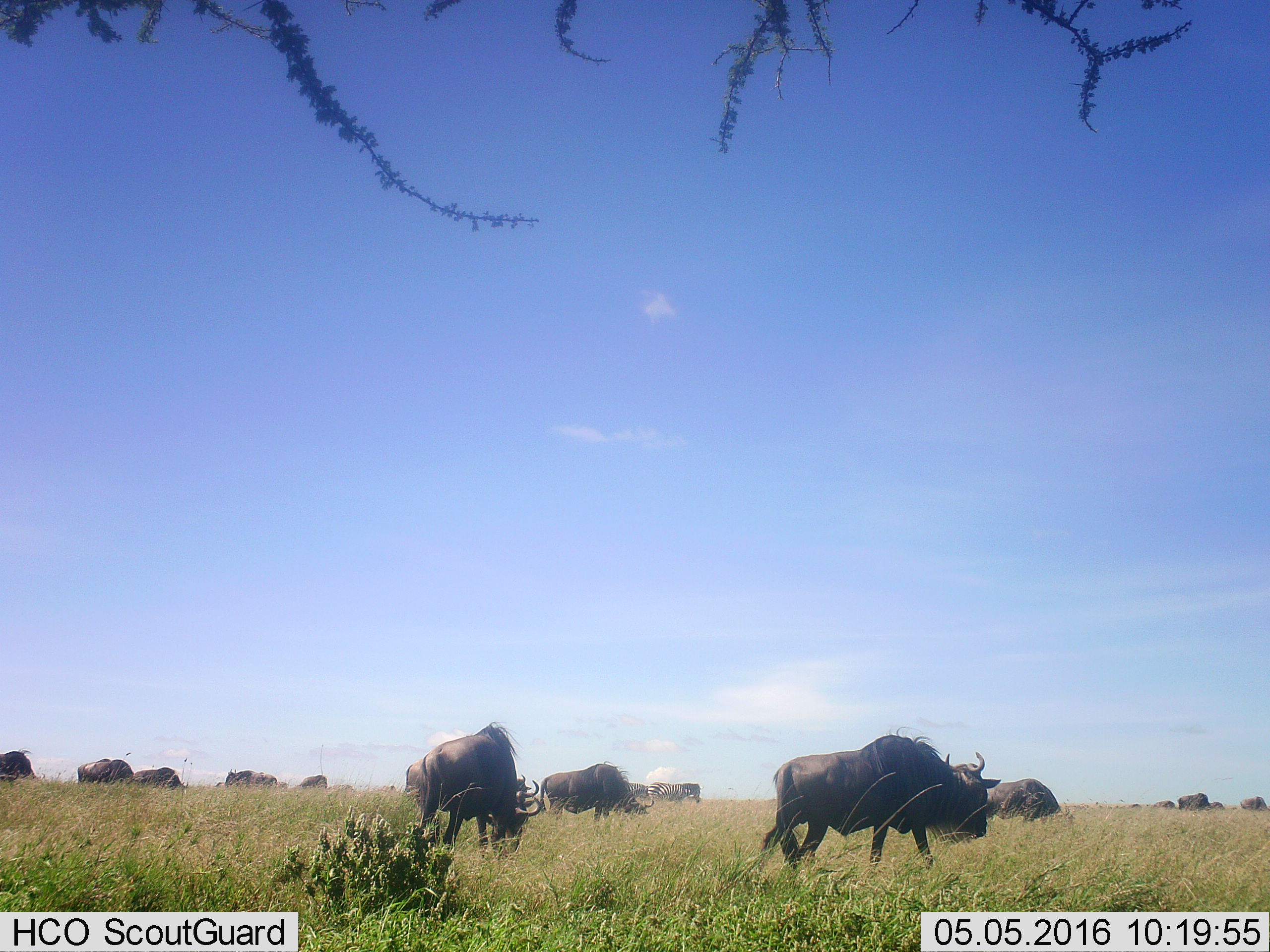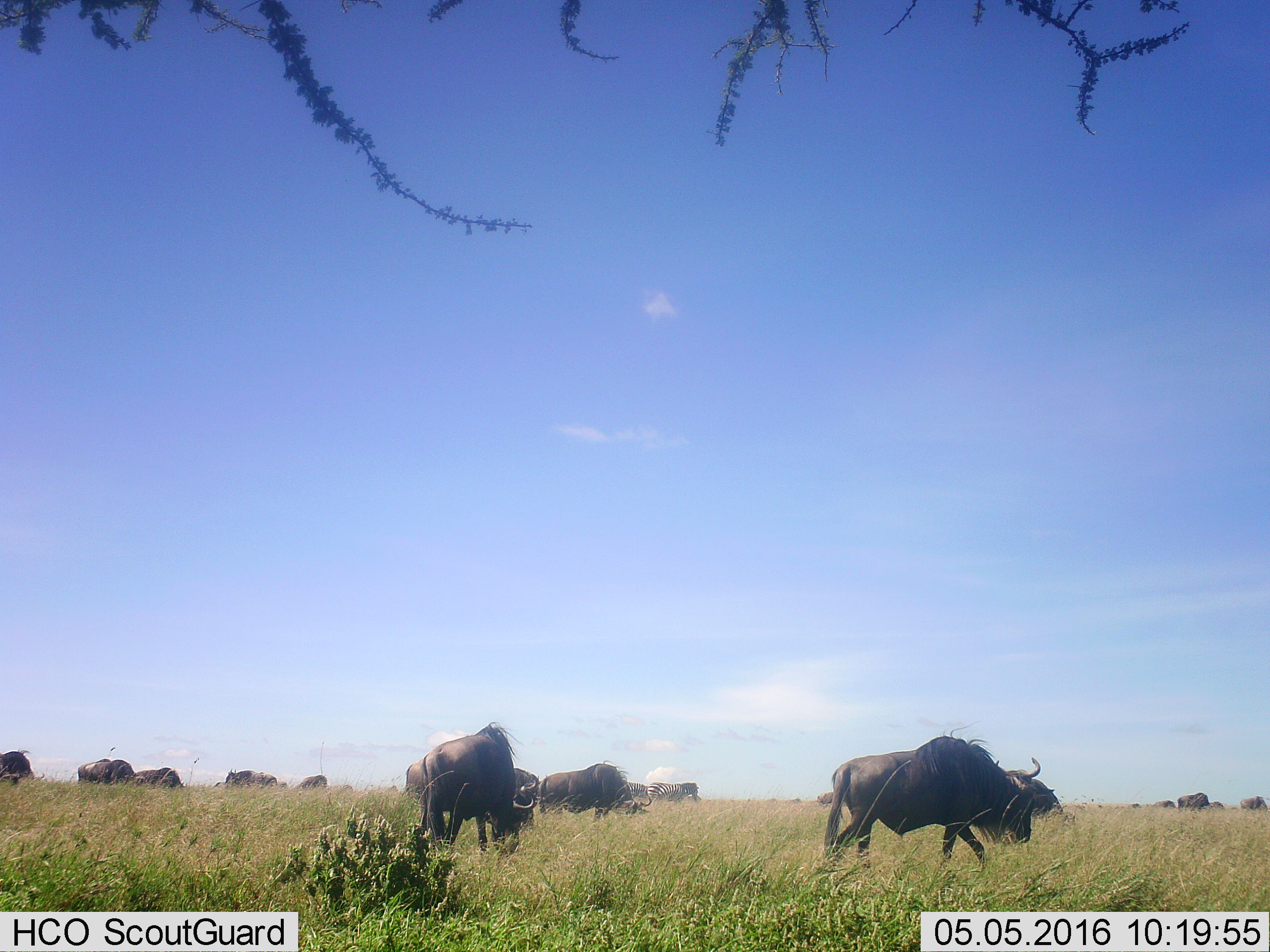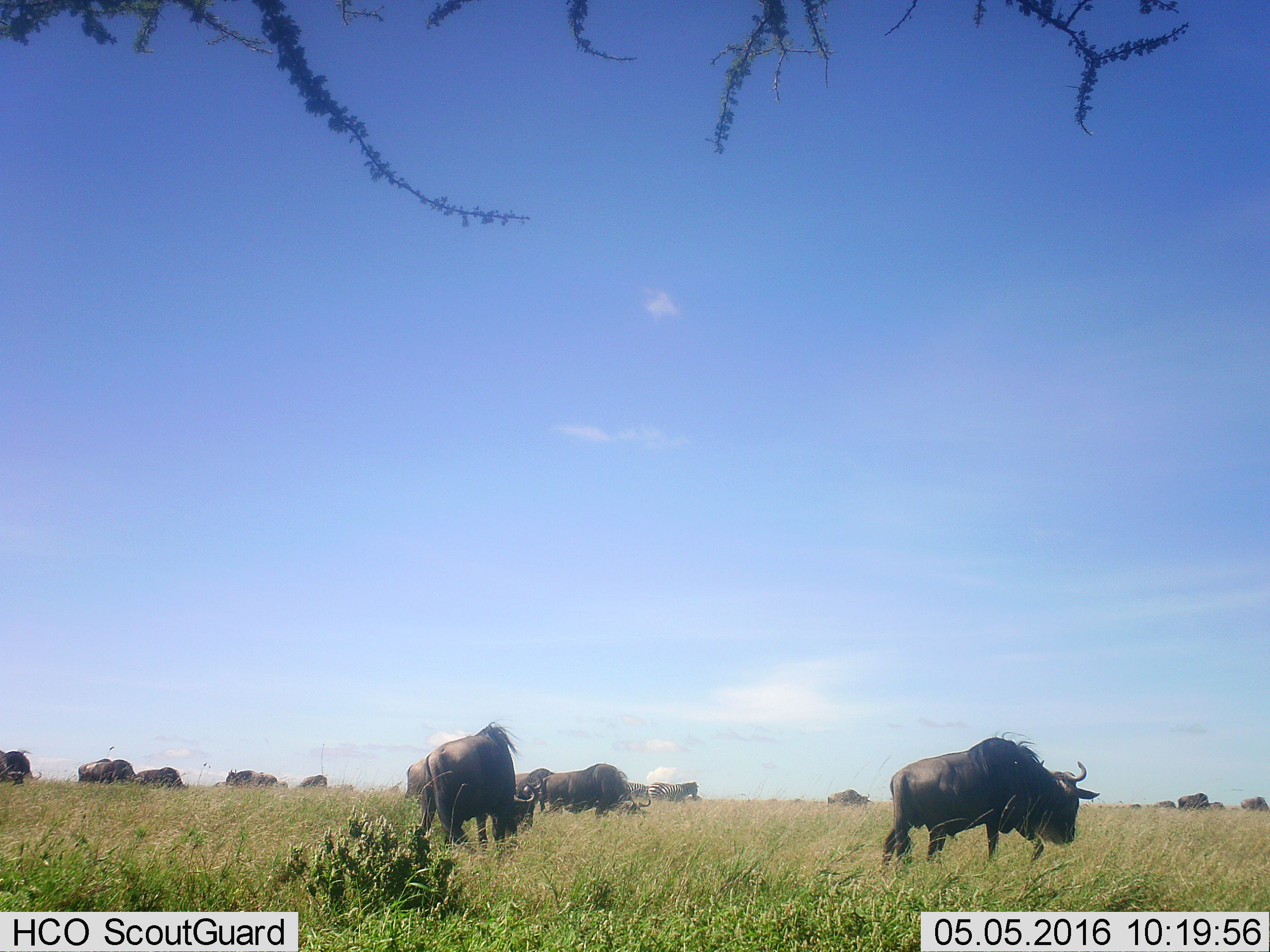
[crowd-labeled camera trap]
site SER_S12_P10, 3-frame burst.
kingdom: Animalia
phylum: Chordata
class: Mammalia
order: Artiodactyla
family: Bovidae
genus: Connochaetes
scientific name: Connochaetes taurinus taurinus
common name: blue wildebeest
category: wildebeestblue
Wildebeestblue (blue wildebeest) (Connochaetes taurinus taurinus), count 11-50. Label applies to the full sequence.